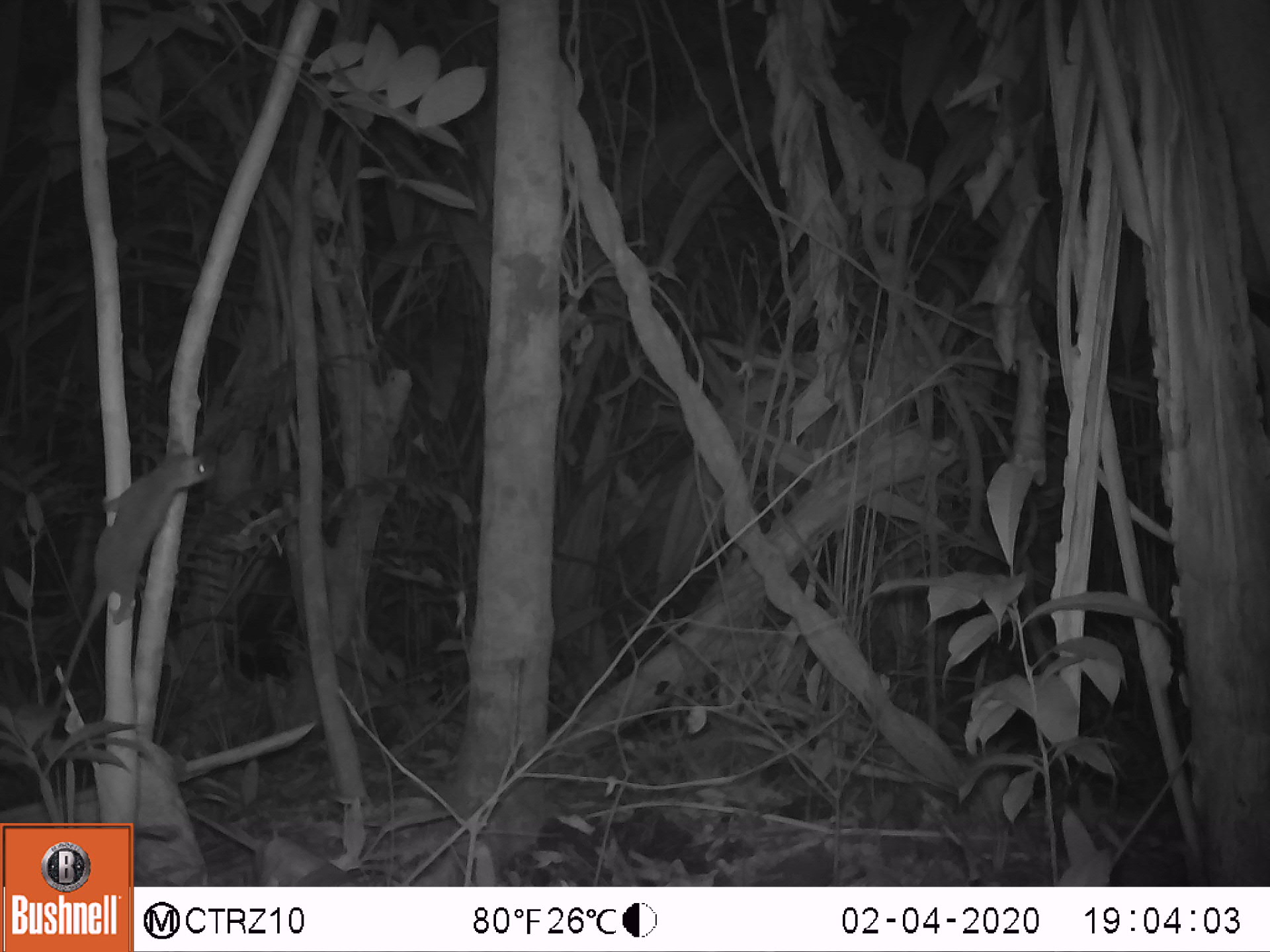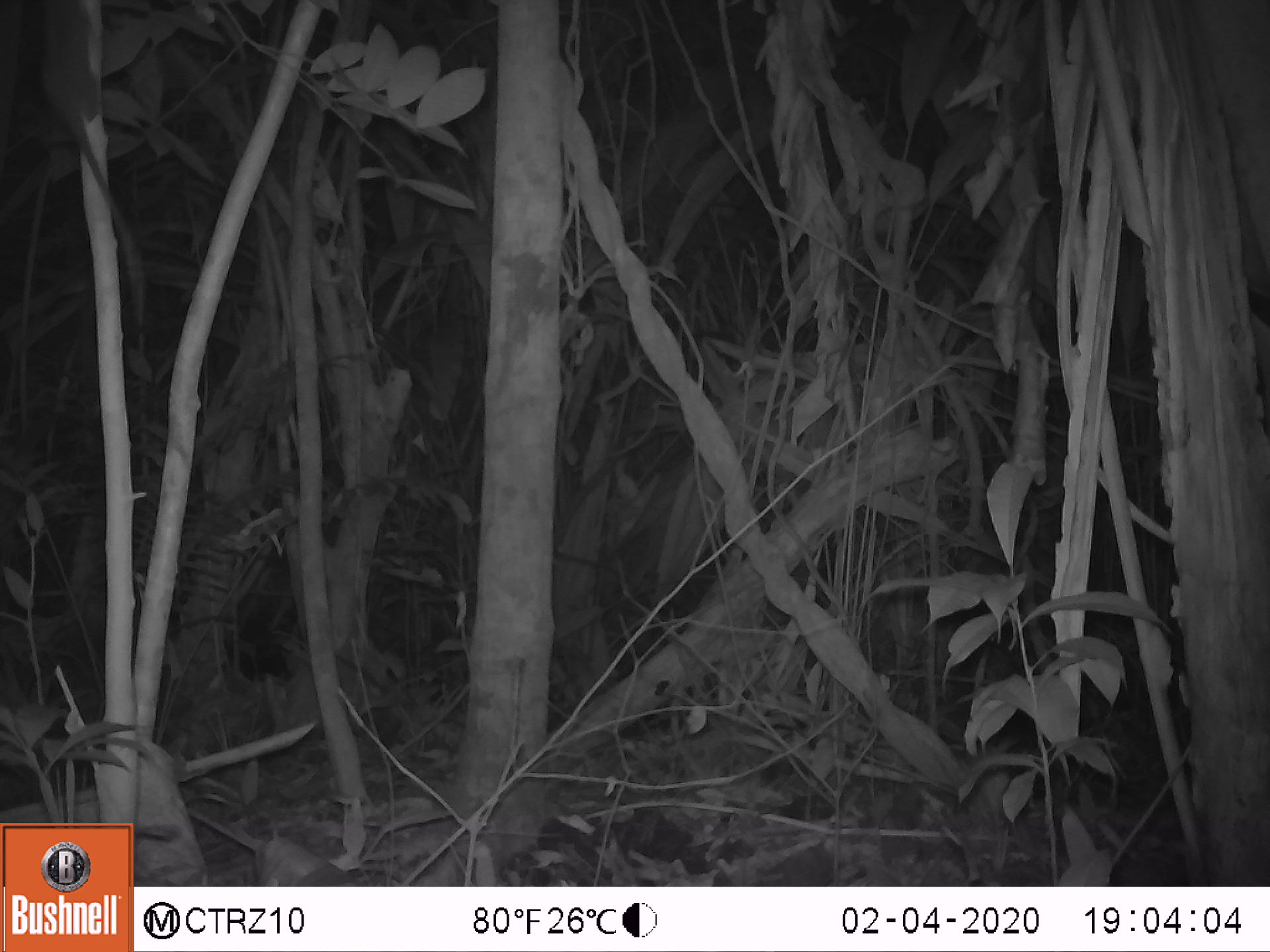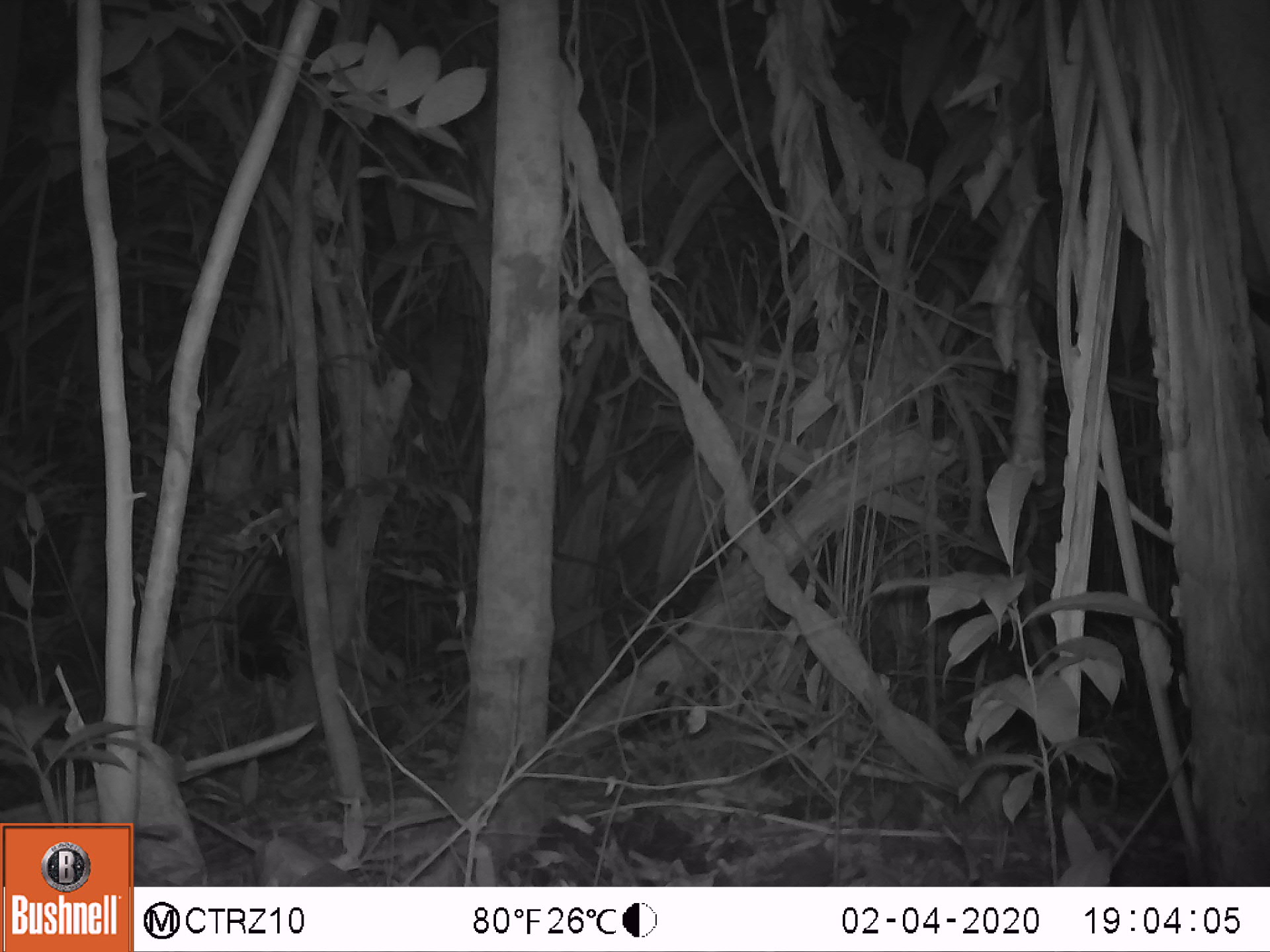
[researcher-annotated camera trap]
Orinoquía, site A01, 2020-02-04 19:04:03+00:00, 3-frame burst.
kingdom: Animalia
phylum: Chordata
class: Mammalia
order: Rodentia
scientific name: Rodentia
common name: rodent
Rodent (Rodentia).